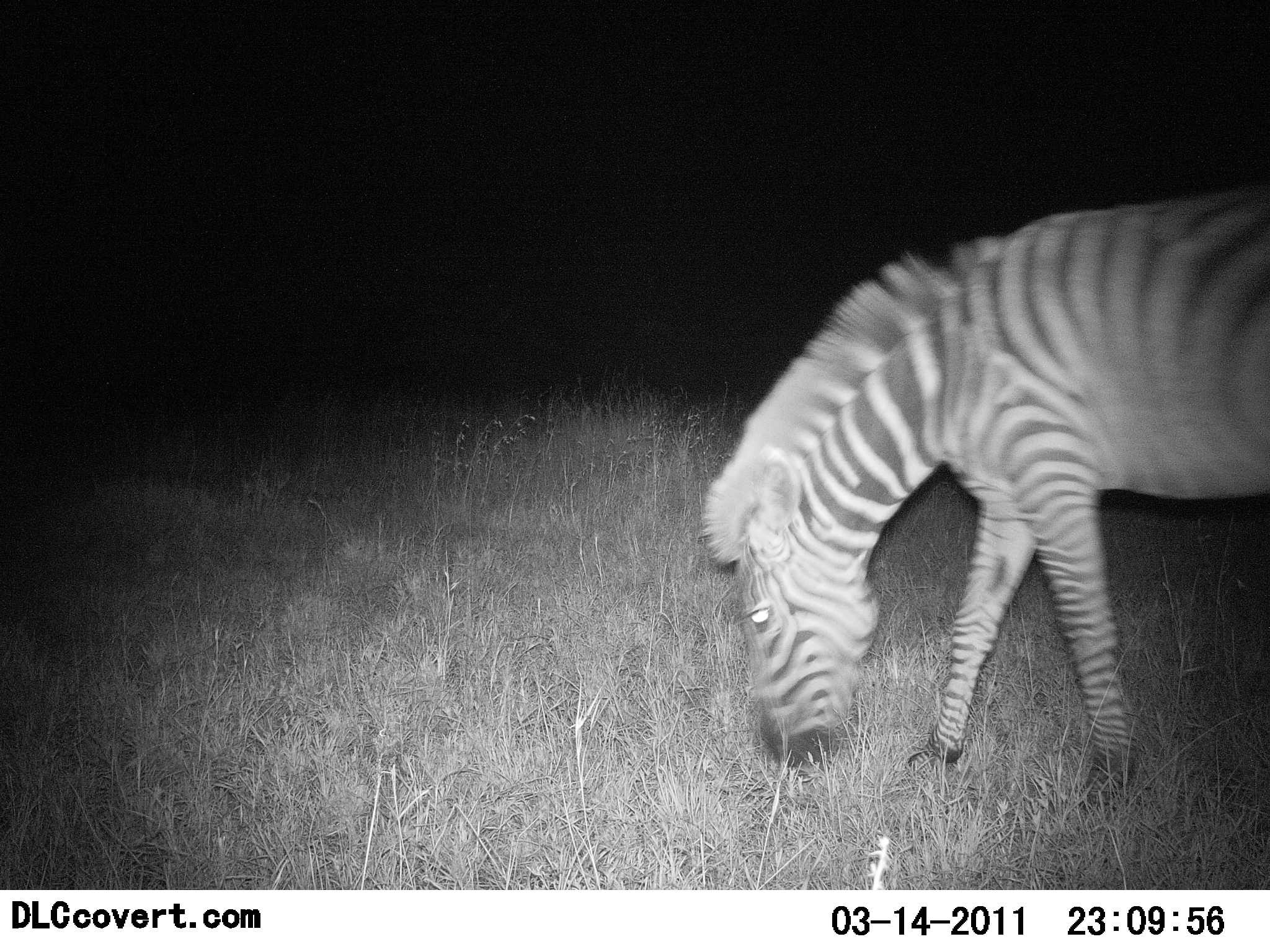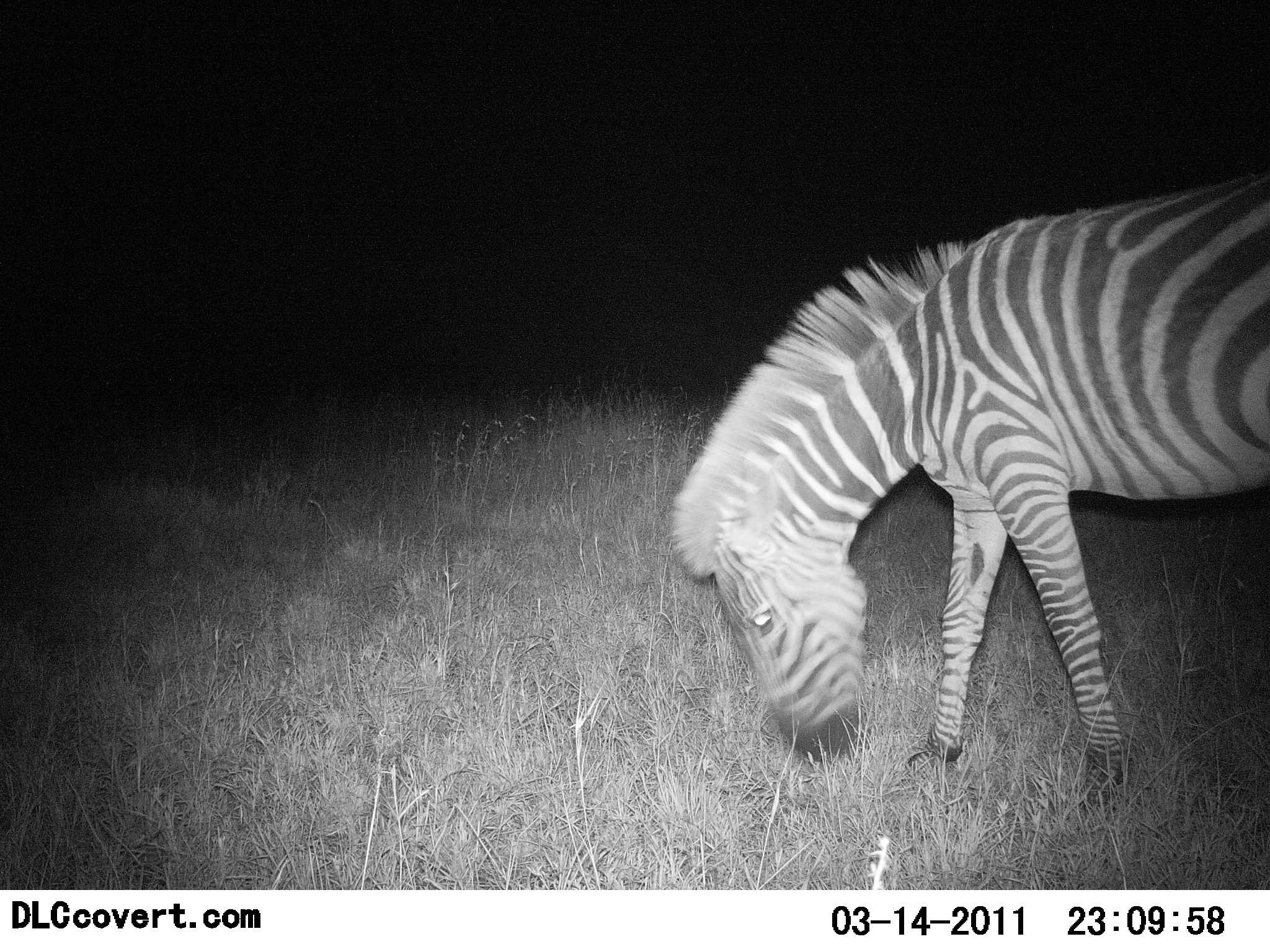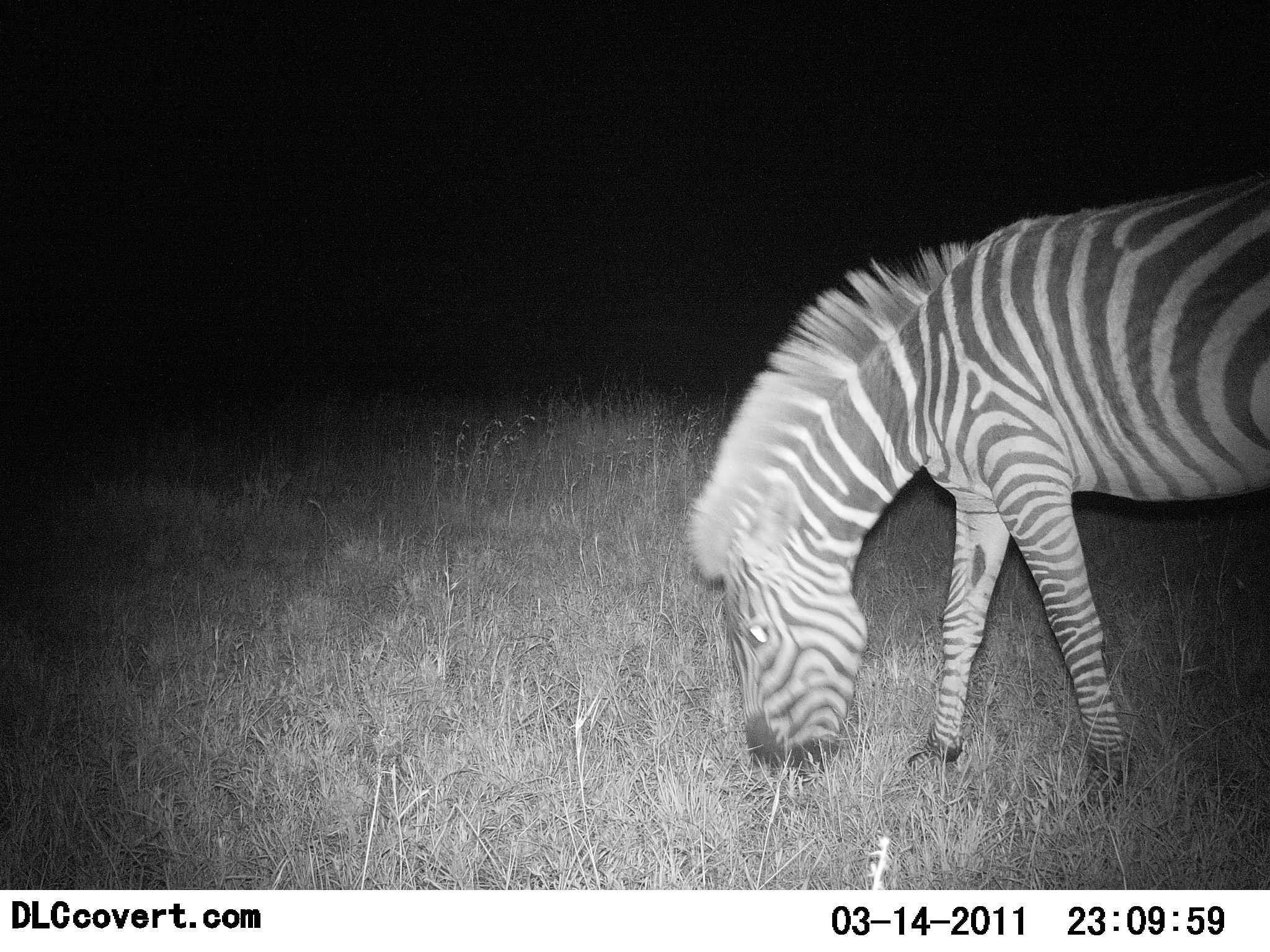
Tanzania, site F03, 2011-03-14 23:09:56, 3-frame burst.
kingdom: Animalia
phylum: Chordata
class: Mammalia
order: Perissodactyla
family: Equidae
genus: Equus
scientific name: Equus quagga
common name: plains zebra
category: zebra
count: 1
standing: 18%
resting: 0%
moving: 0%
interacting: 0%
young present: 0%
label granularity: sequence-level